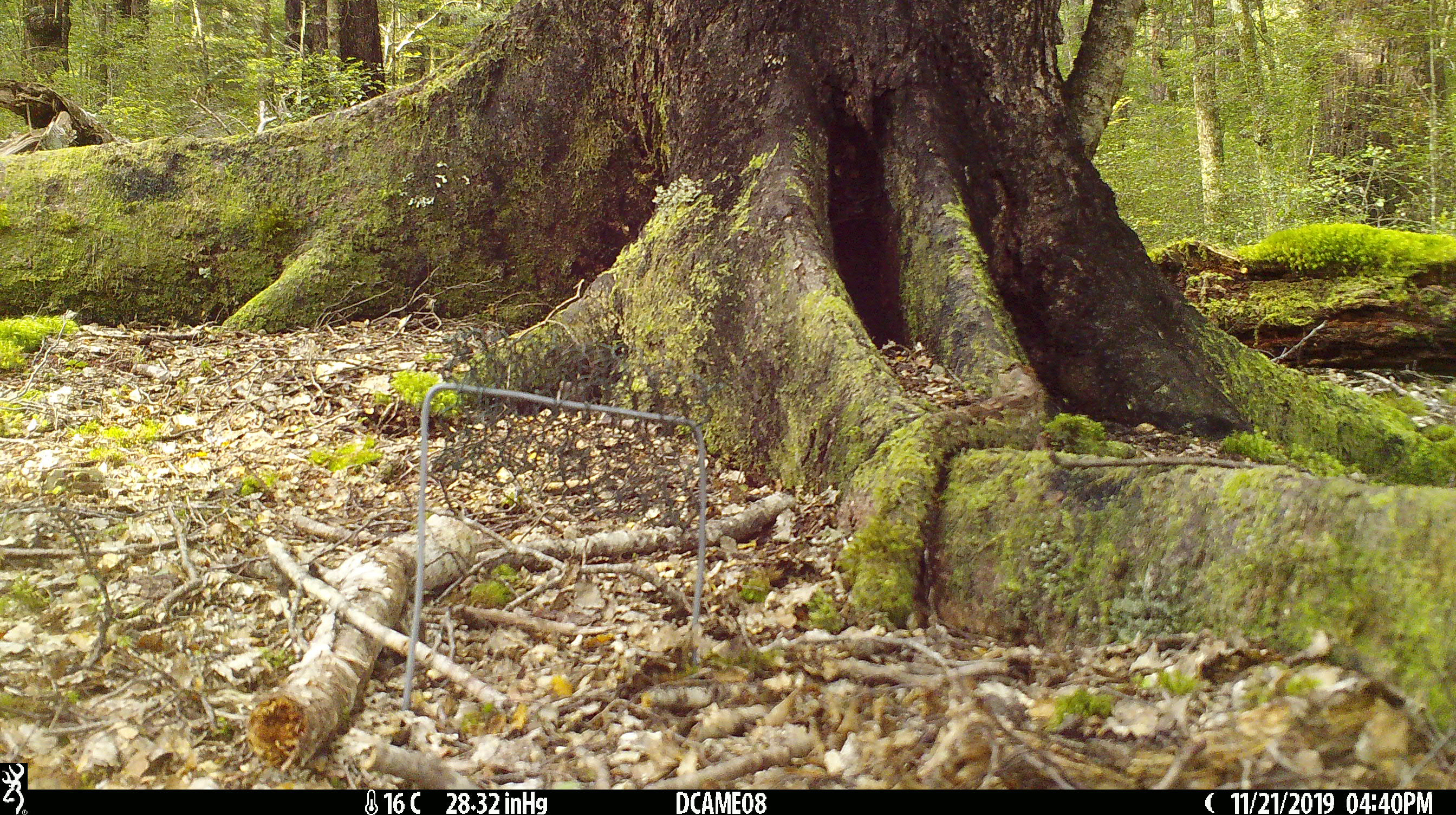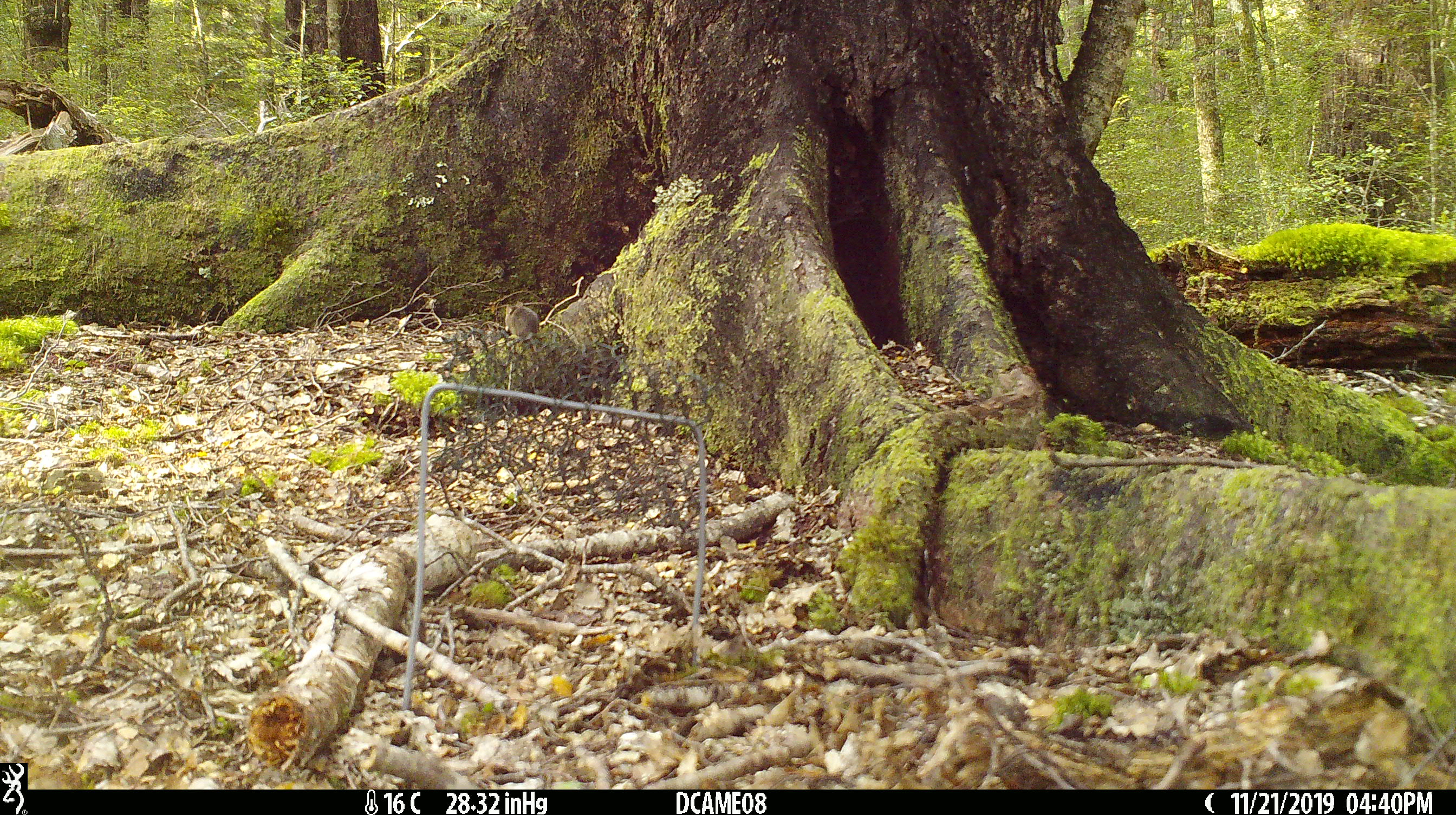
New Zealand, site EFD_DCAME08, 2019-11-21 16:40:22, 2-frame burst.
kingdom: Animalia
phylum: Chordata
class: Mammalia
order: Rodentia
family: Muridae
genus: Mus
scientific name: Mus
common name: mouse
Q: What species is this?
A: Mouse (Mus).